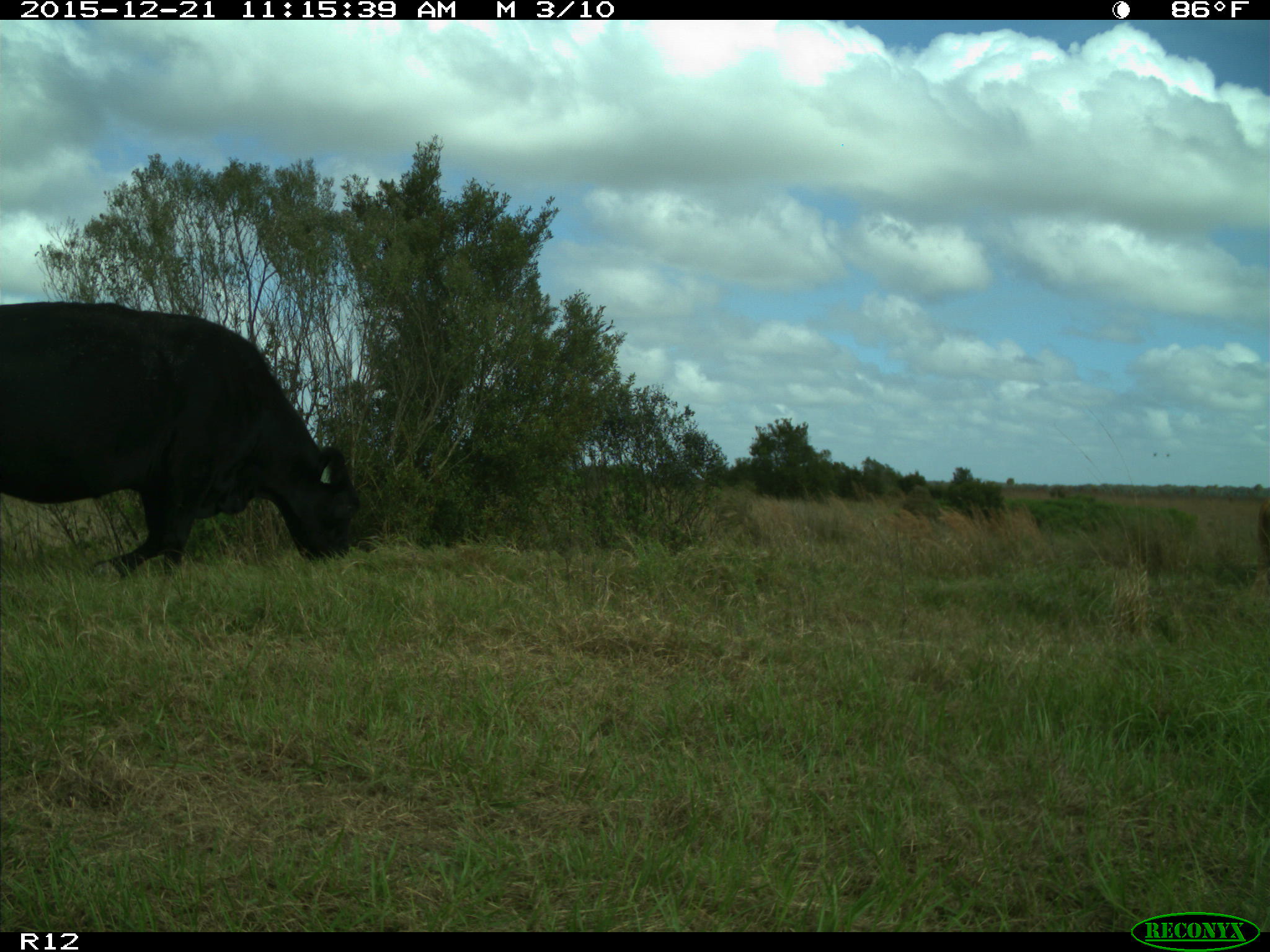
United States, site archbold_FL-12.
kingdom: Animalia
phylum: Chordata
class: Mammalia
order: Artiodactyla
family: Bovidae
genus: Bos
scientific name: Bos taurus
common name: domestic cow